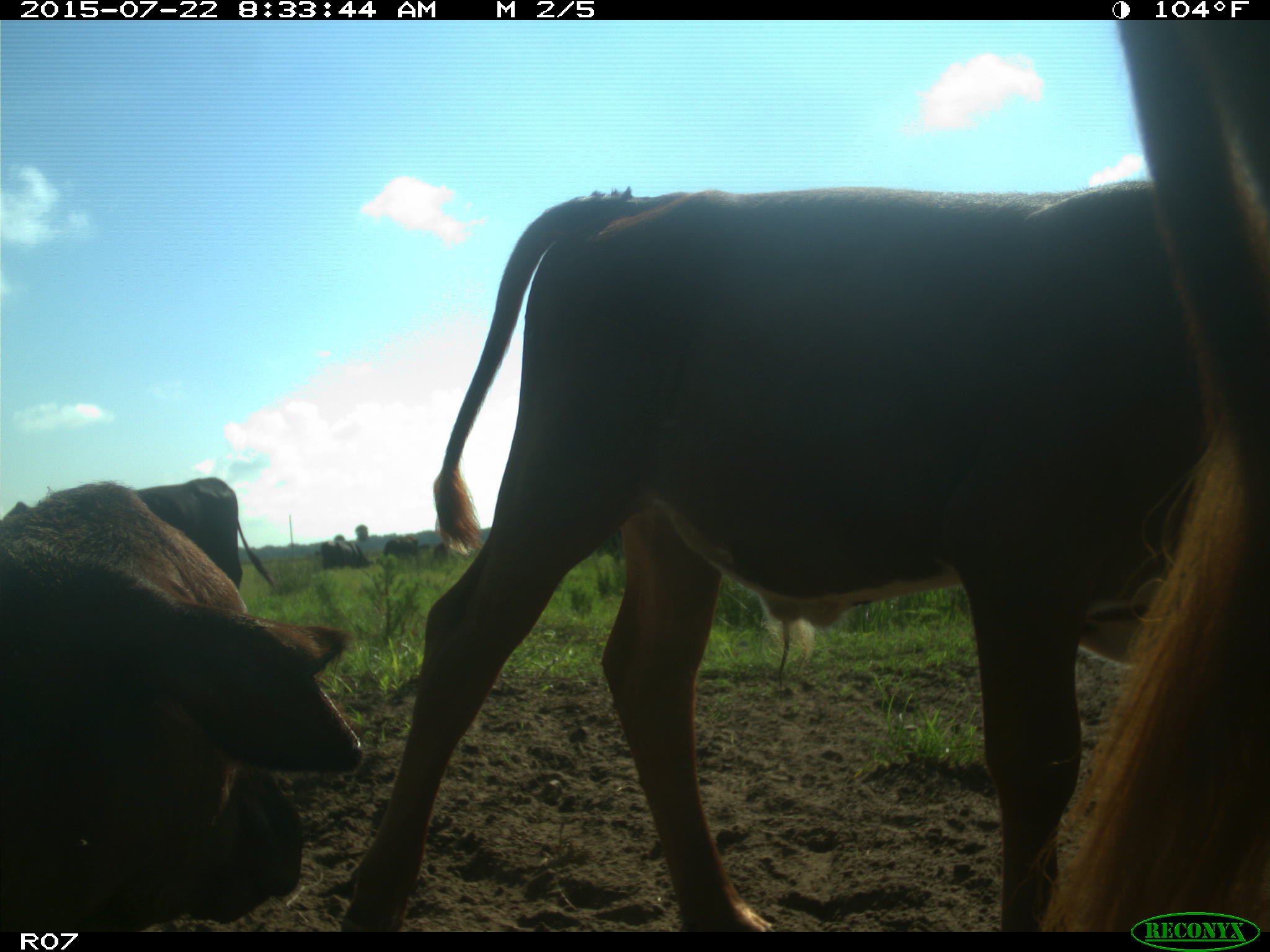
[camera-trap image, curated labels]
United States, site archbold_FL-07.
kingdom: Animalia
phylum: Chordata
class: Mammalia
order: Artiodactyla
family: Bovidae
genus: Bos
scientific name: Bos taurus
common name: domestic cow